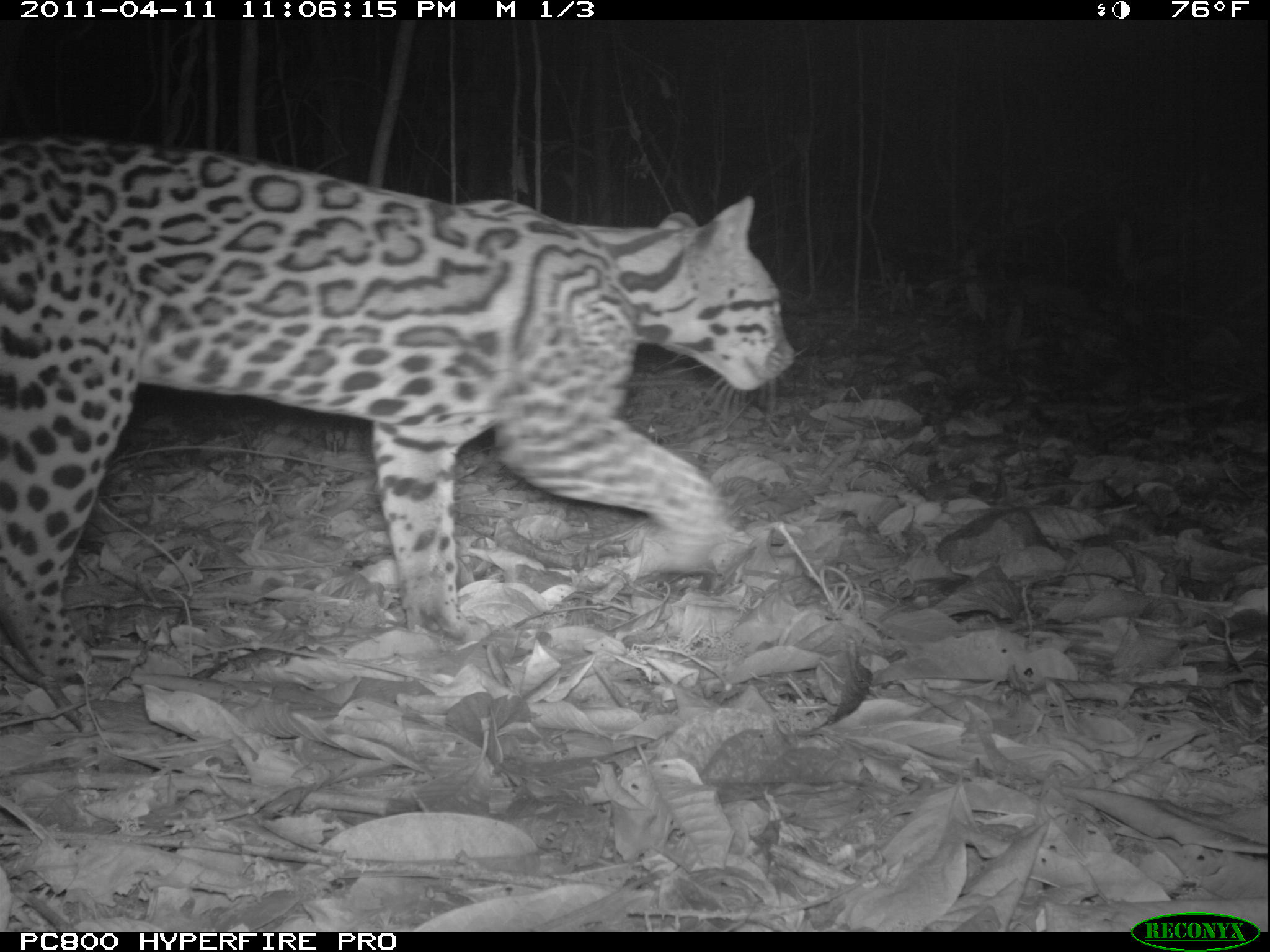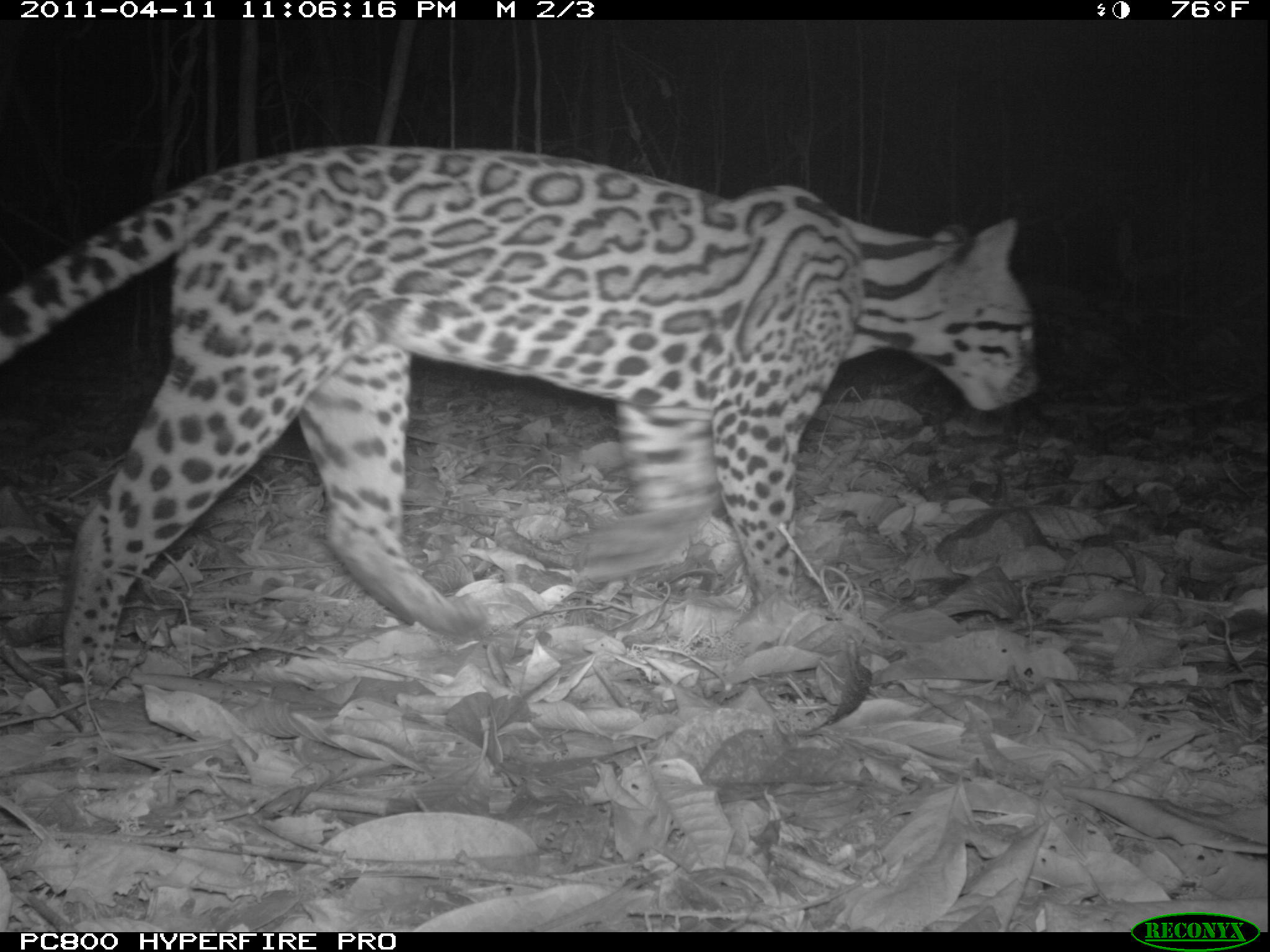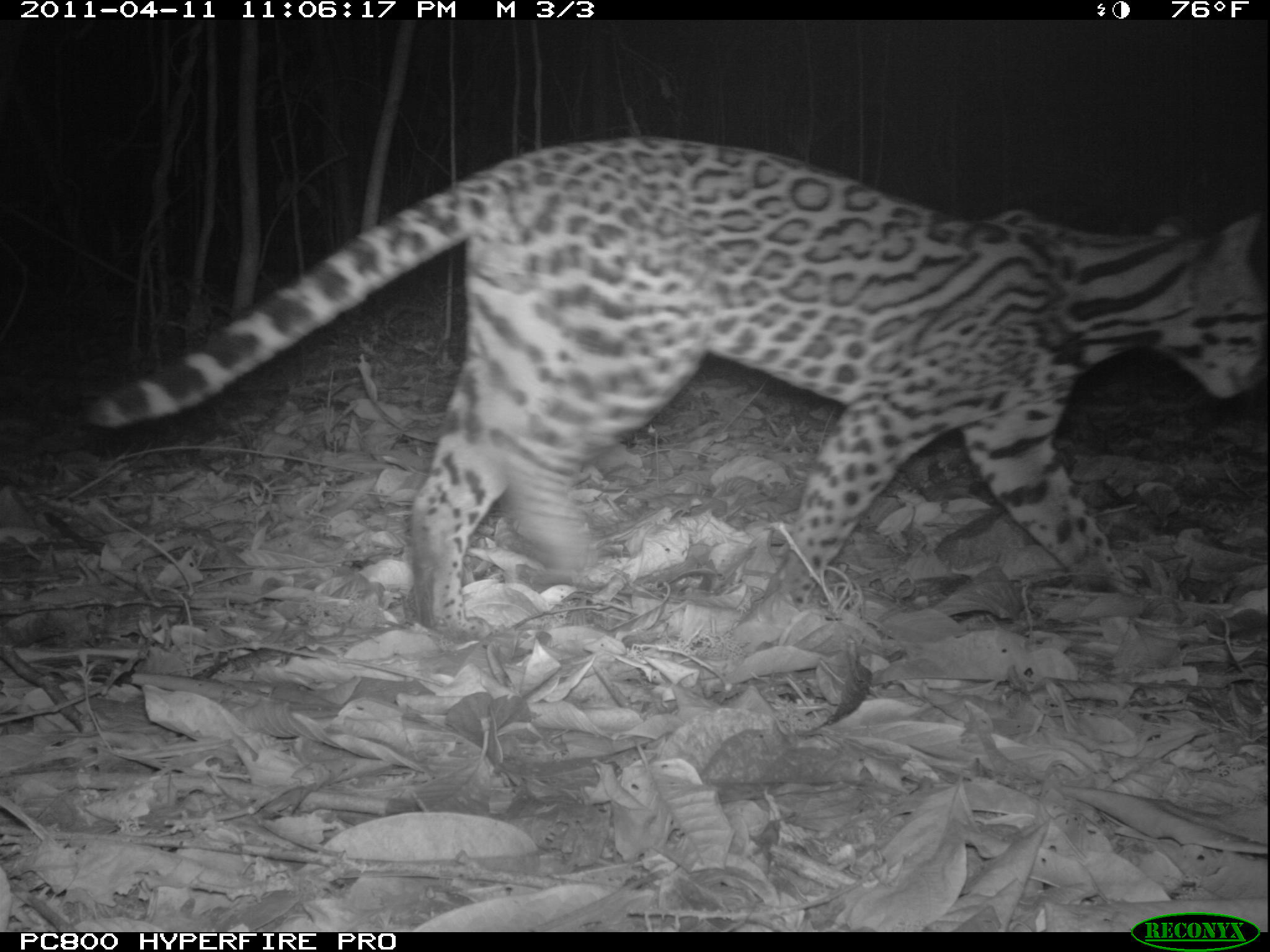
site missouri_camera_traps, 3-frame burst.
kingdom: Animalia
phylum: Chordata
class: Mammalia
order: Carnivora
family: Felidae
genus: Leopardus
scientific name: Leopardus pardalis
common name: ocelot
Ocelot (Leopardus pardalis). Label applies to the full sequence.